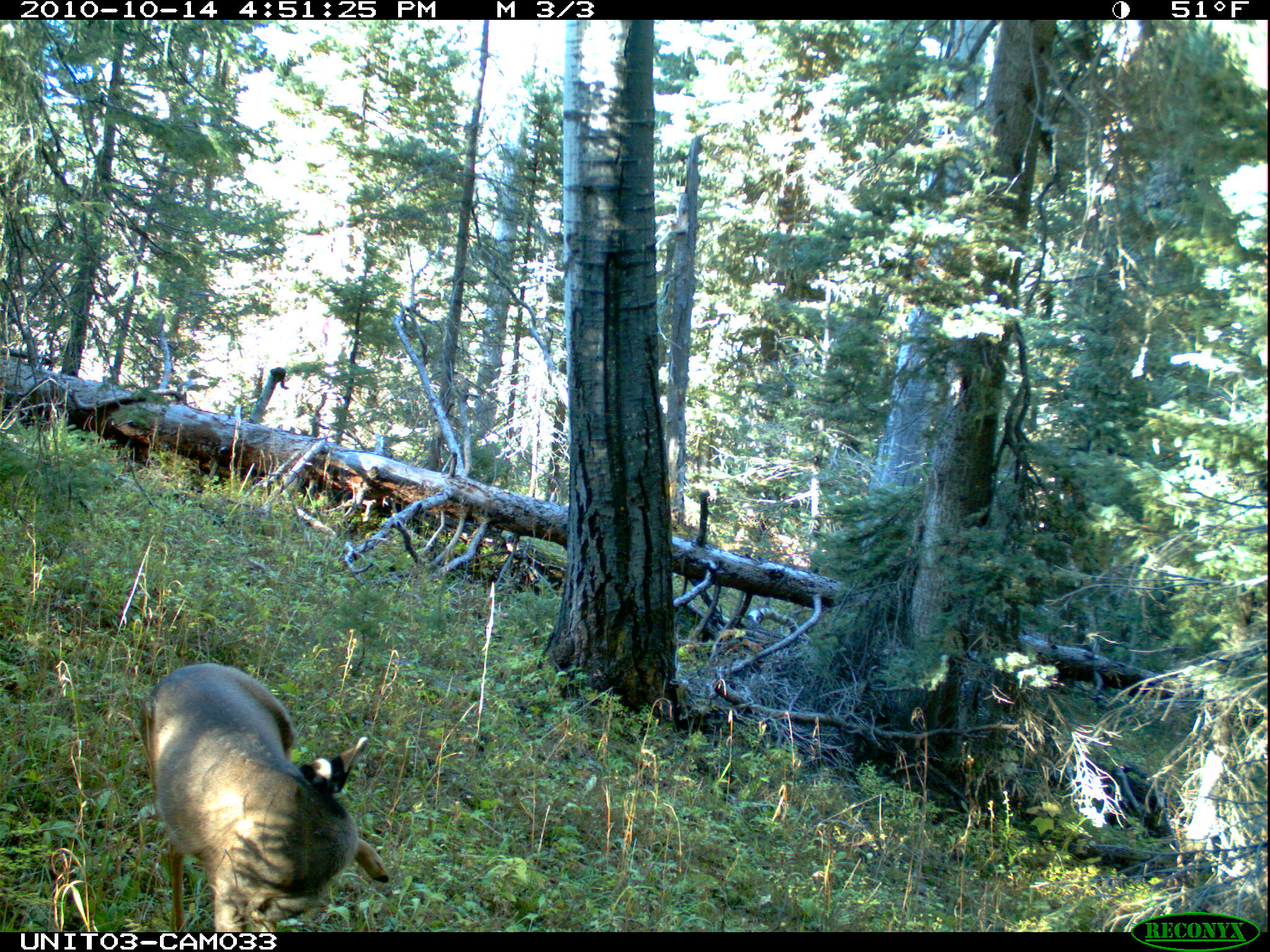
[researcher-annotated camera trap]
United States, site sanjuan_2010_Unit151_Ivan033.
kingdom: Animalia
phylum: Chordata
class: Mammalia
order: Artiodactyla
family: Cervidae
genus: Odocoileus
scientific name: Odocoileus hemionus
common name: mule deer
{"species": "Odocoileus hemionus (mule deer)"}